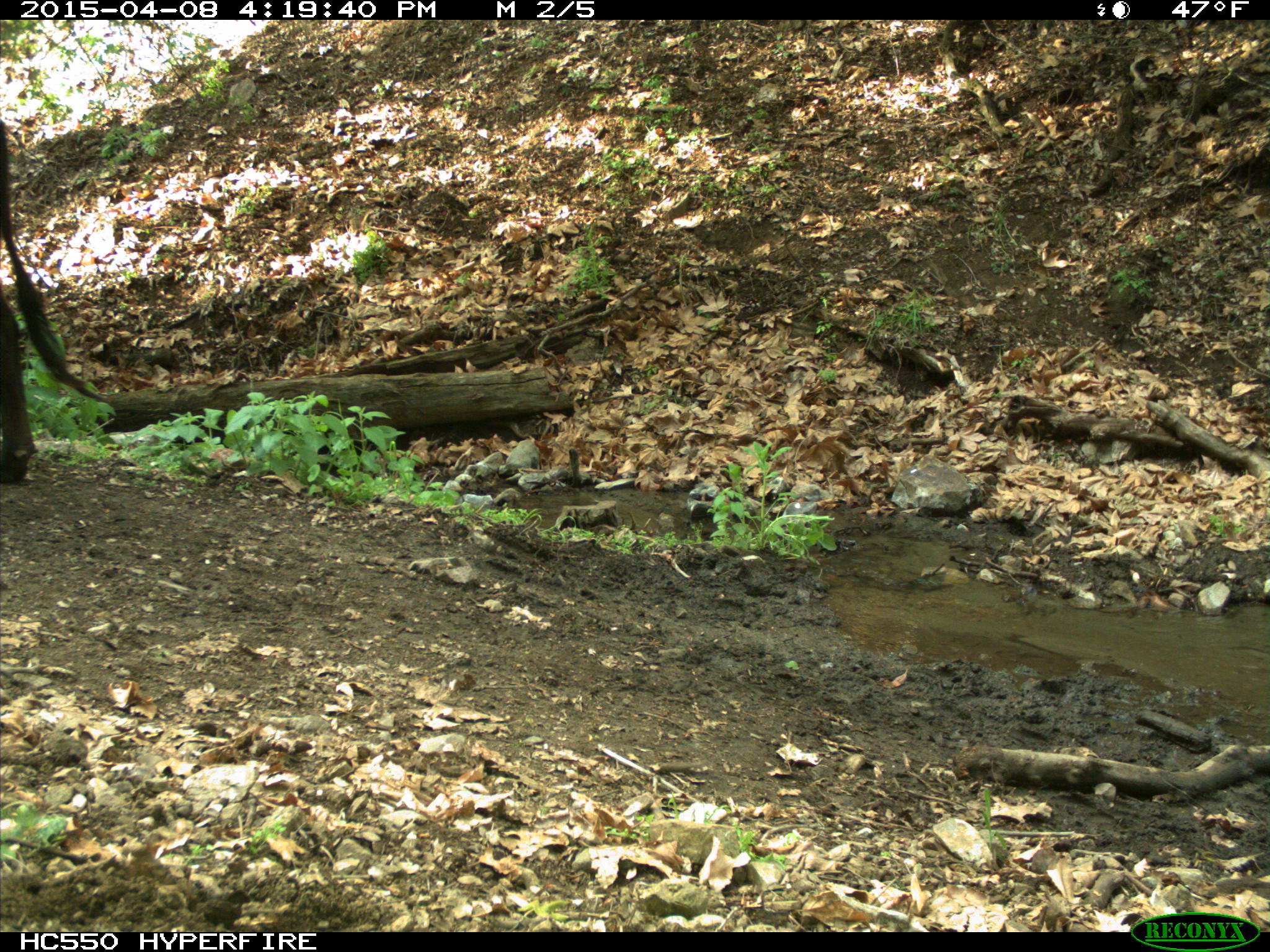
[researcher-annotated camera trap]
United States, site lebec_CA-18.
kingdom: Animalia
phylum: Chordata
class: Mammalia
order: Artiodactyla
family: Bovidae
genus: Bos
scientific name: Bos taurus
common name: domestic cow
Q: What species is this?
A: Bos taurus (domestic cow).